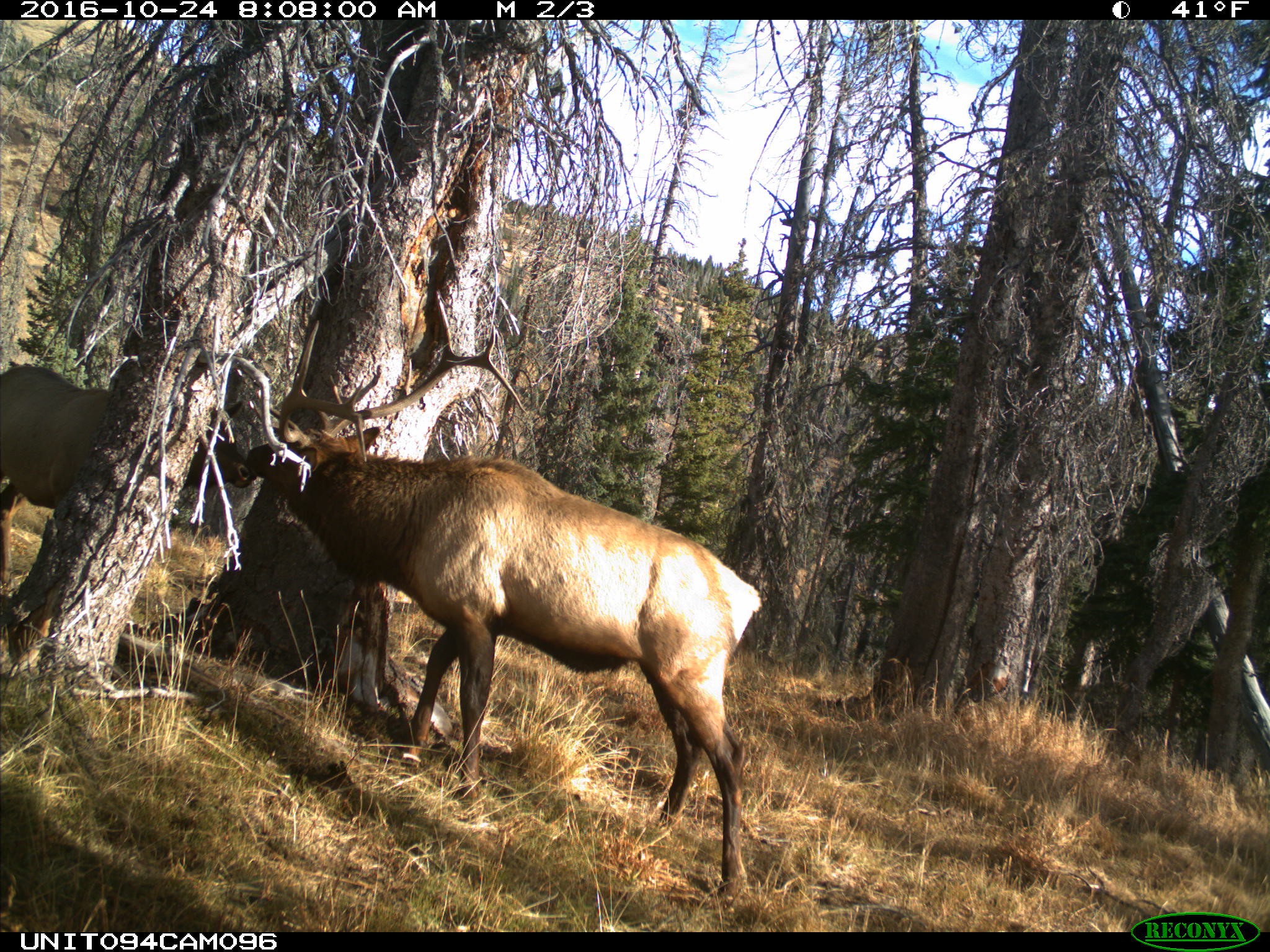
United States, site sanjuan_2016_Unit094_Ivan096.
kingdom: Animalia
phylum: Chordata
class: Mammalia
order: Artiodactyla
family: Cervidae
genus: Cervus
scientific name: Cervus elaphus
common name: red deer